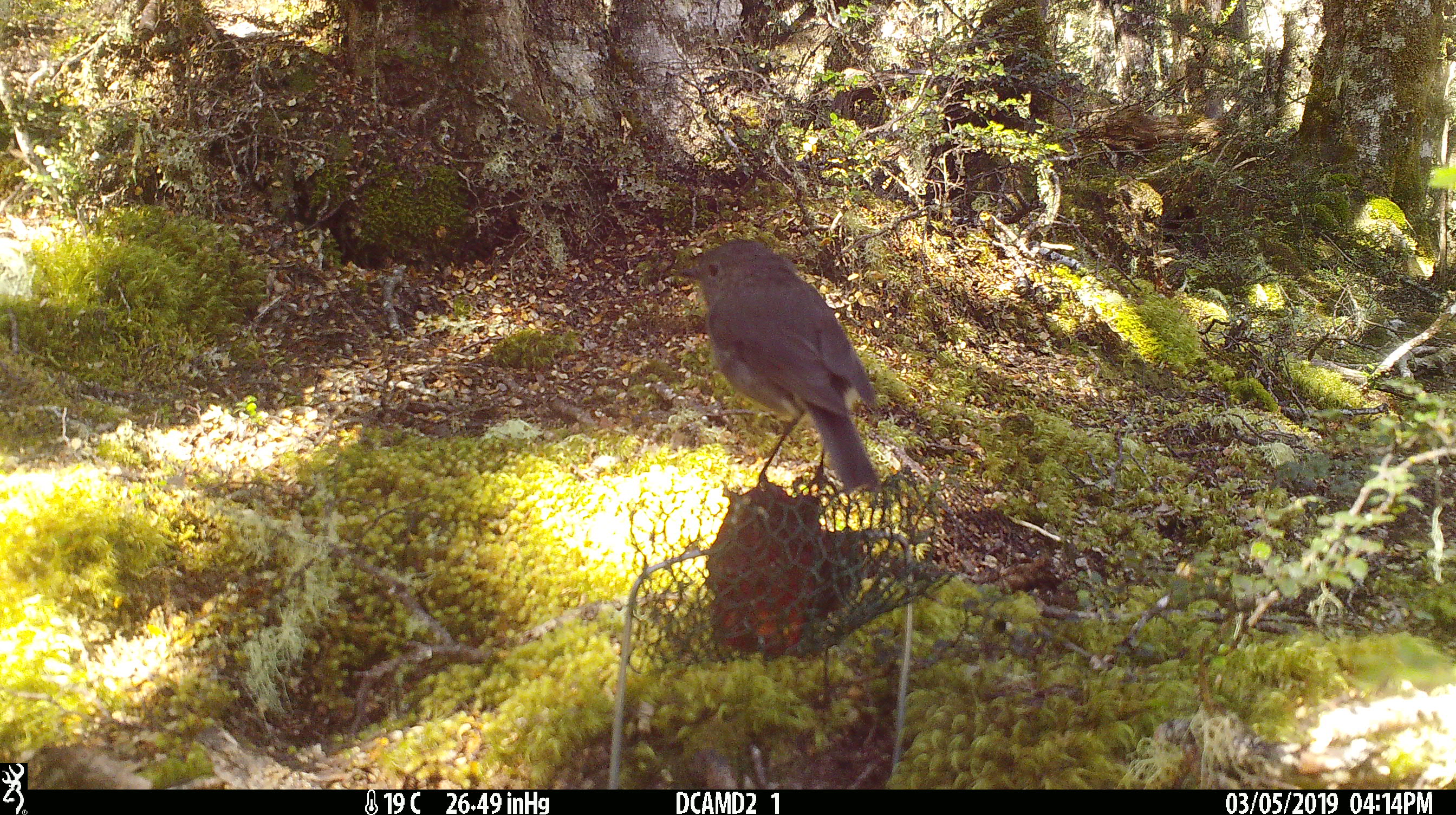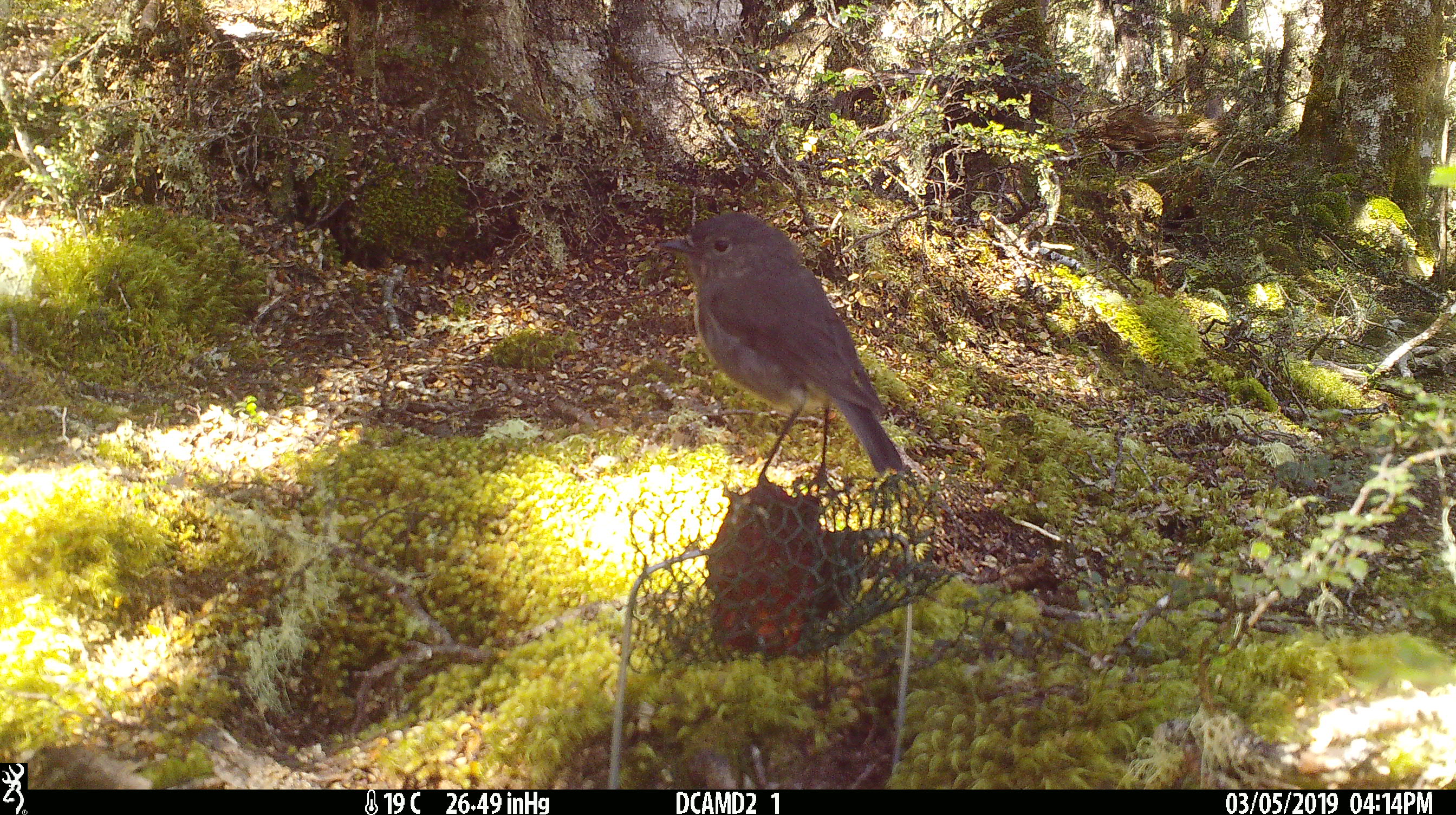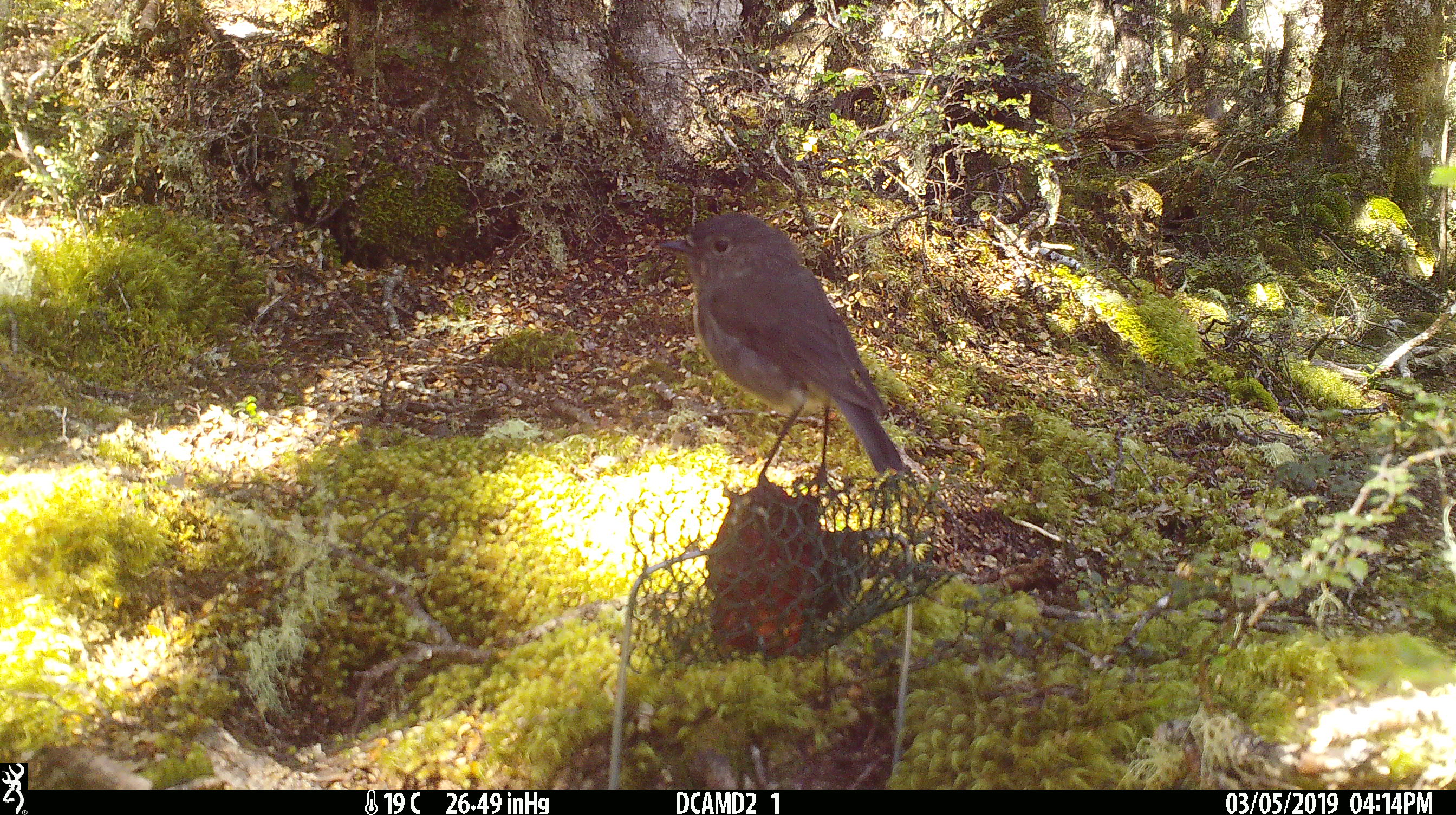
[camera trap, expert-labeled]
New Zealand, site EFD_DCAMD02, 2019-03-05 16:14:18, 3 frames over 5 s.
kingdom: Animalia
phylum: Chordata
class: Aves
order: Passeriformes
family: Petroicidae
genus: Petroica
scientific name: Petroica australis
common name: new zealand robin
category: robin